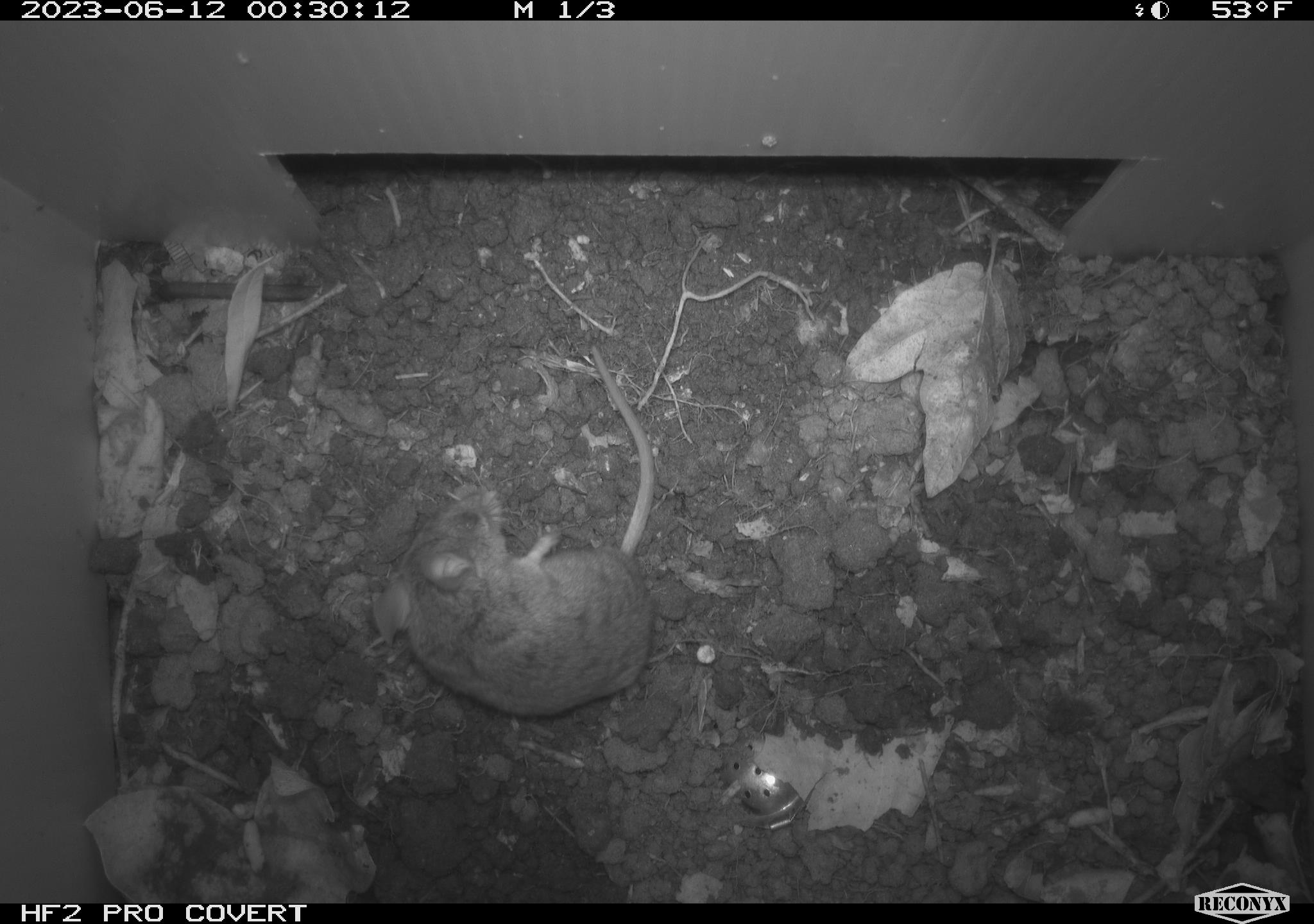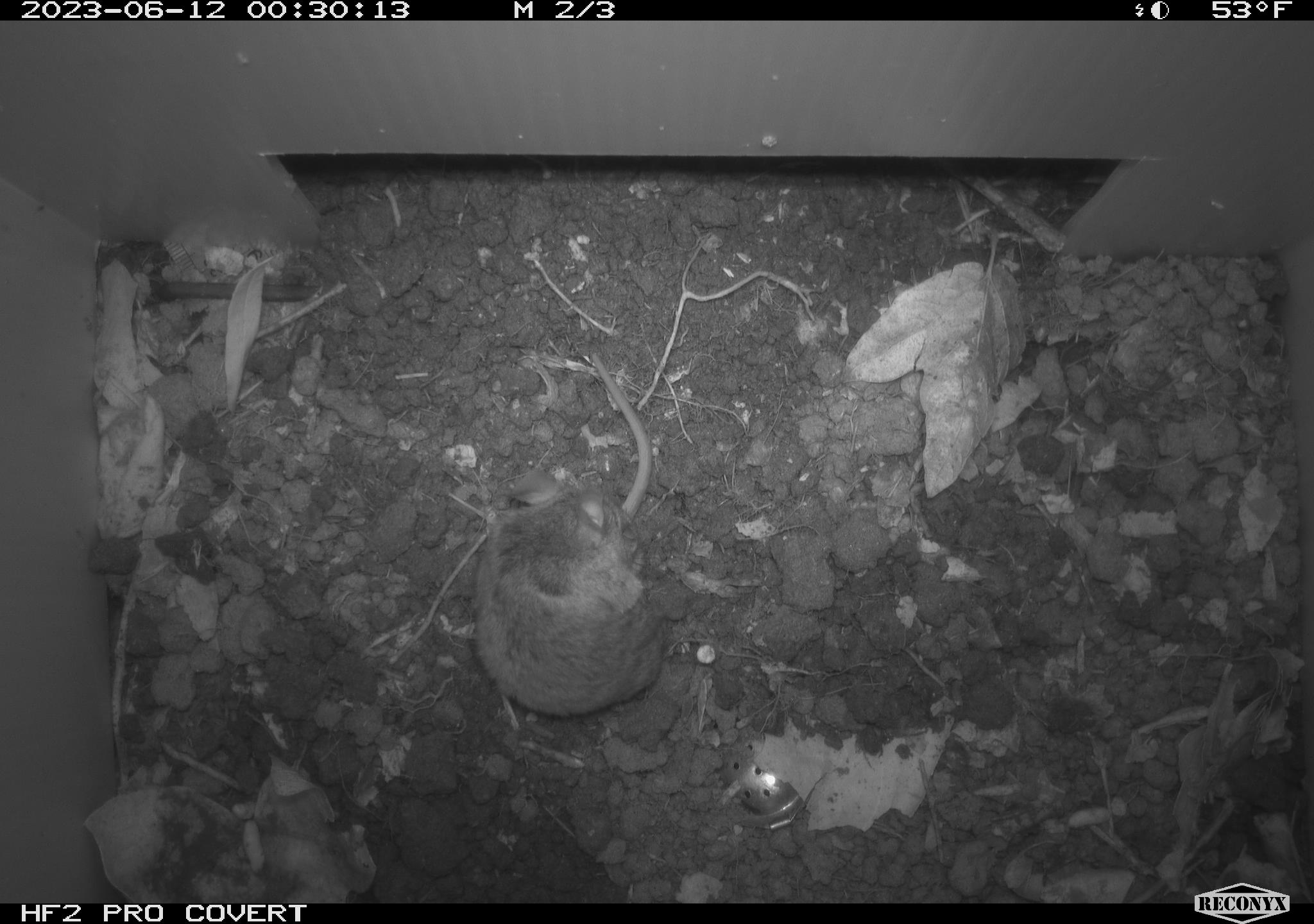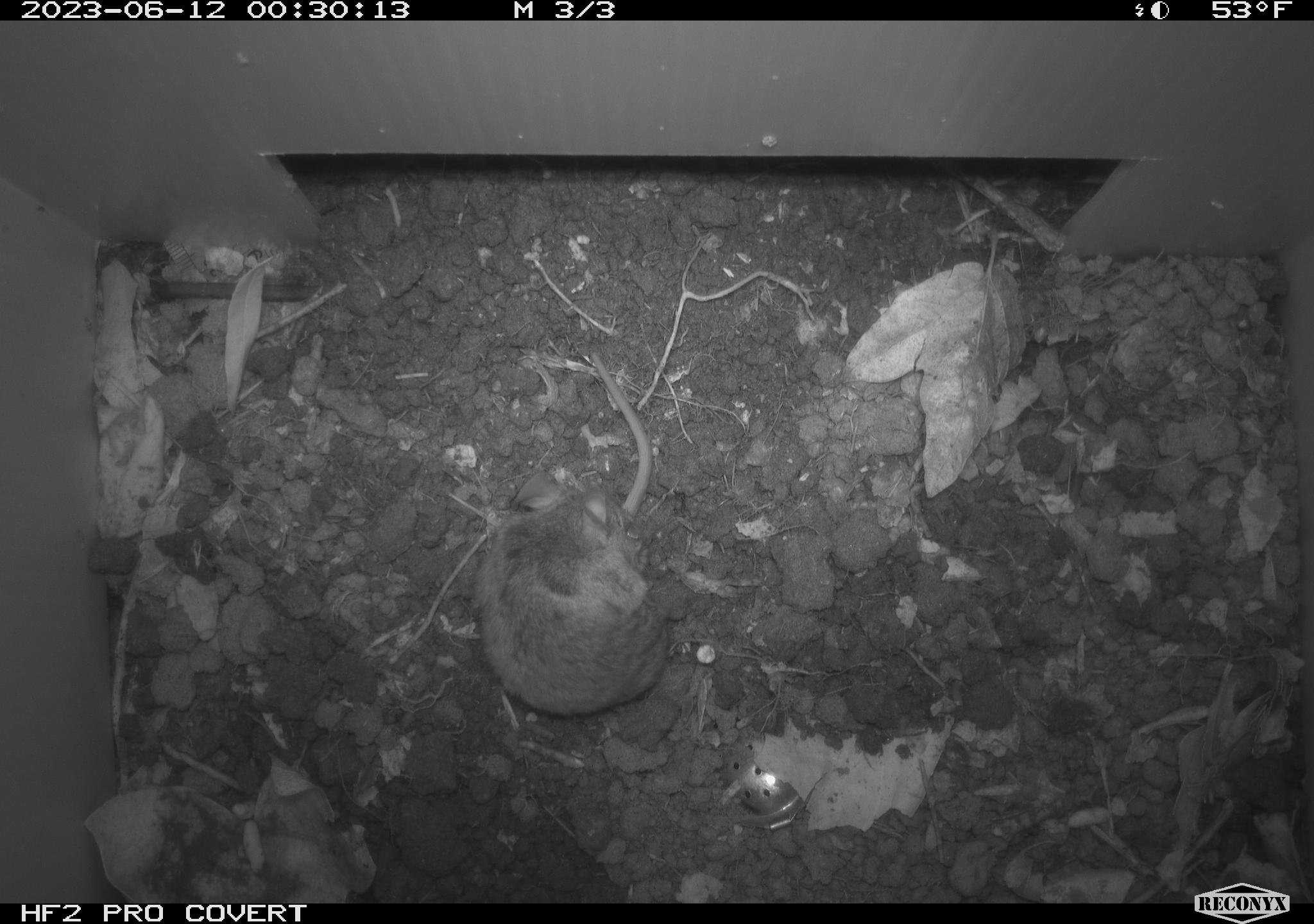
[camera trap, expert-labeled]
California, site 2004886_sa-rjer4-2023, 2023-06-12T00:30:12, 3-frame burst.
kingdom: Animalia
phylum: Chordata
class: Mammalia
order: Rodentia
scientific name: Rodentia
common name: mouse species